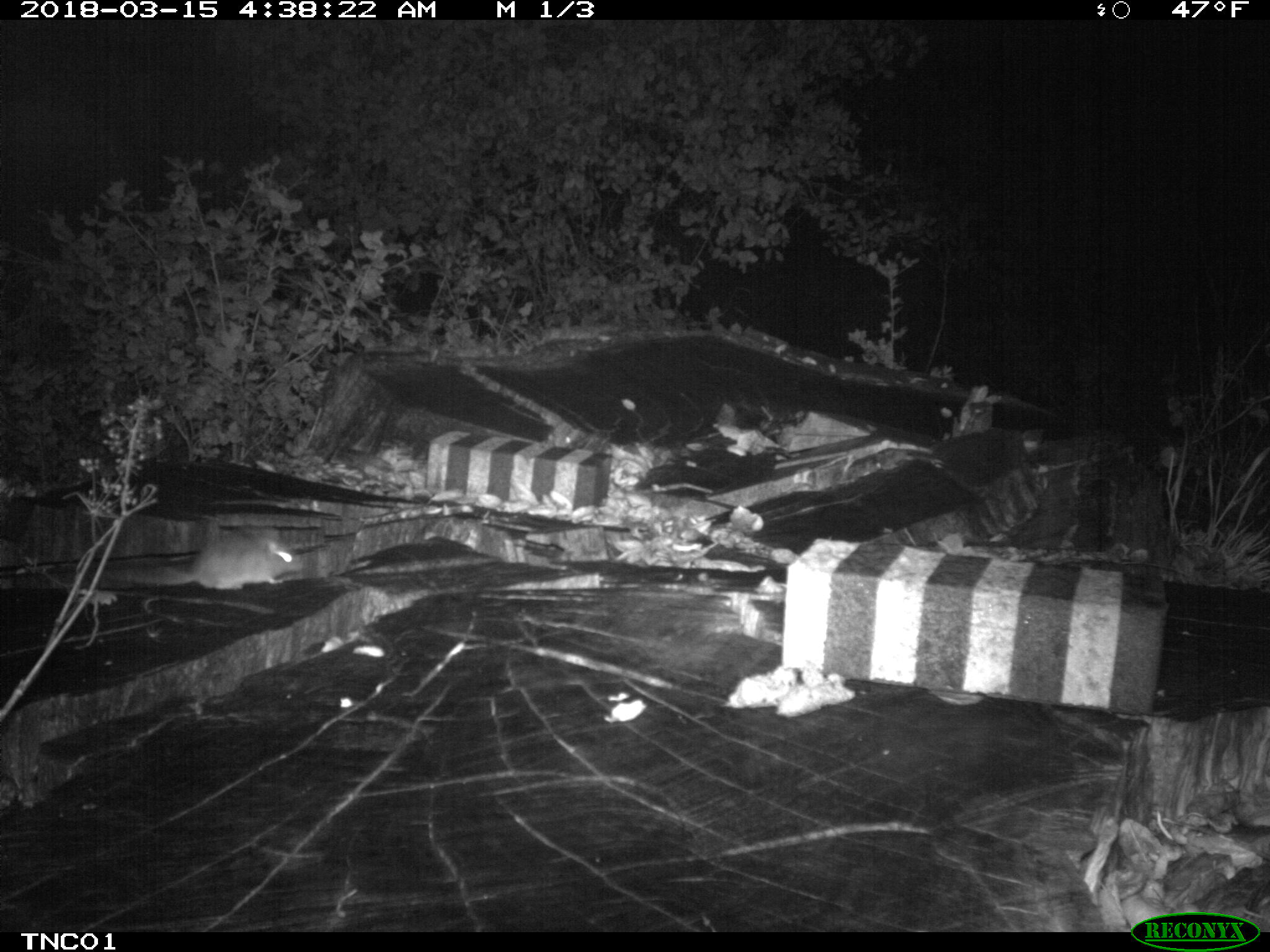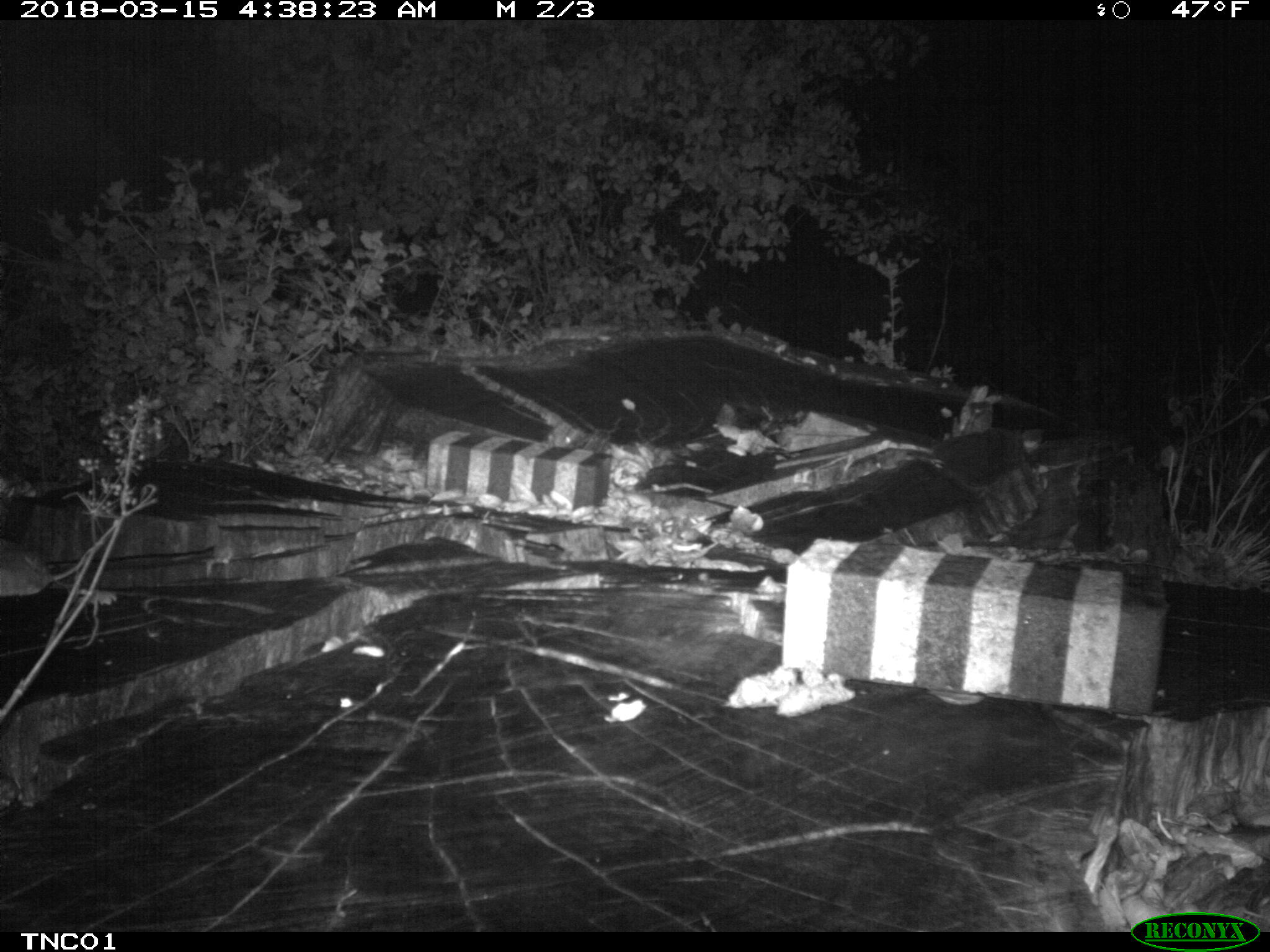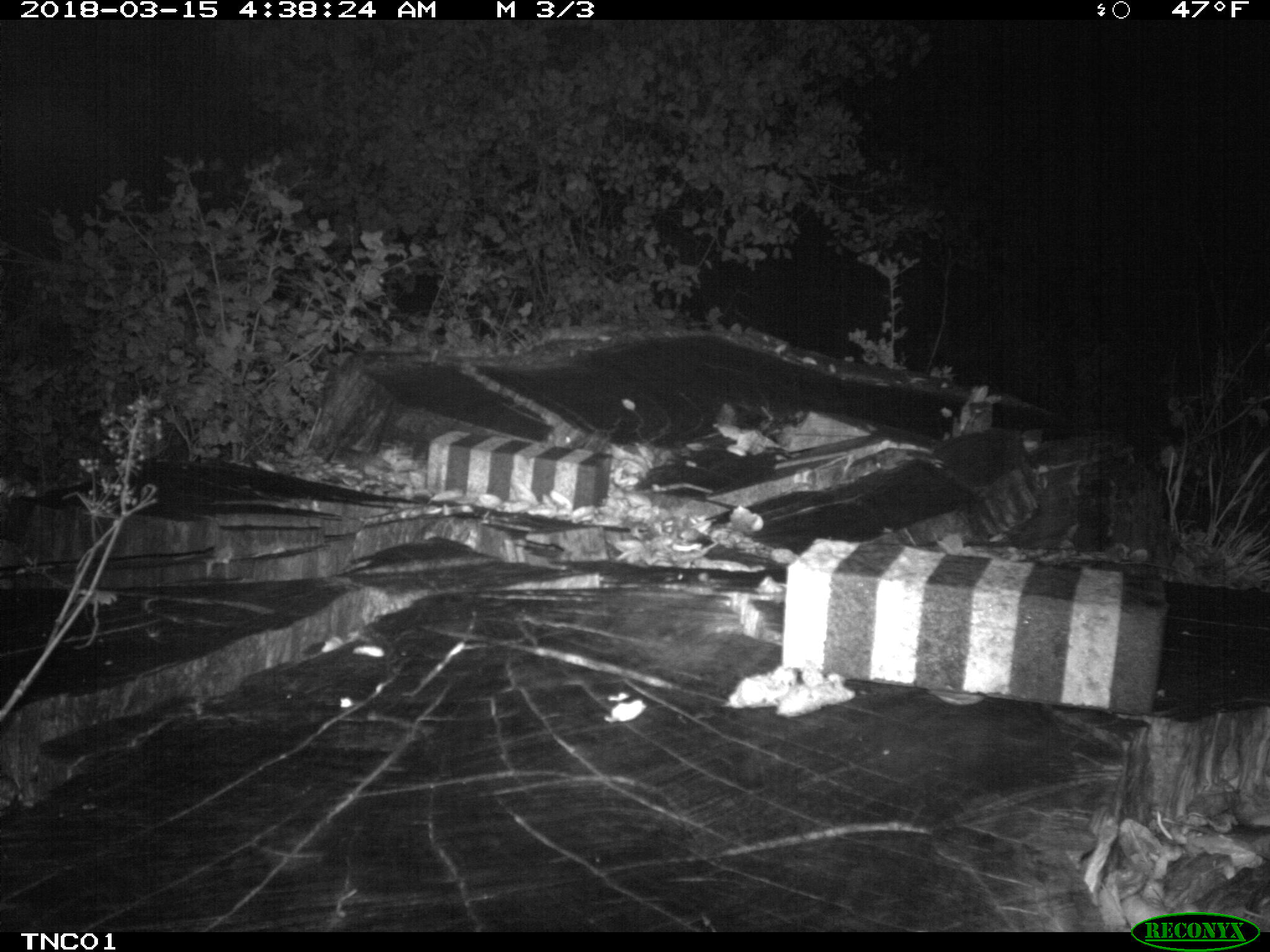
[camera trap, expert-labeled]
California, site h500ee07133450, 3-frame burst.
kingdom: Animalia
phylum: Chordata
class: Mammalia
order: Rodentia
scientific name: Rodentia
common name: rodent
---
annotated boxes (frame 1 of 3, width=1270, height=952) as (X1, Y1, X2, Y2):
rodent: (121, 524, 308, 591)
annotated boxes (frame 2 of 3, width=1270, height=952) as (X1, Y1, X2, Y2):
rodent: (0, 539, 102, 596)